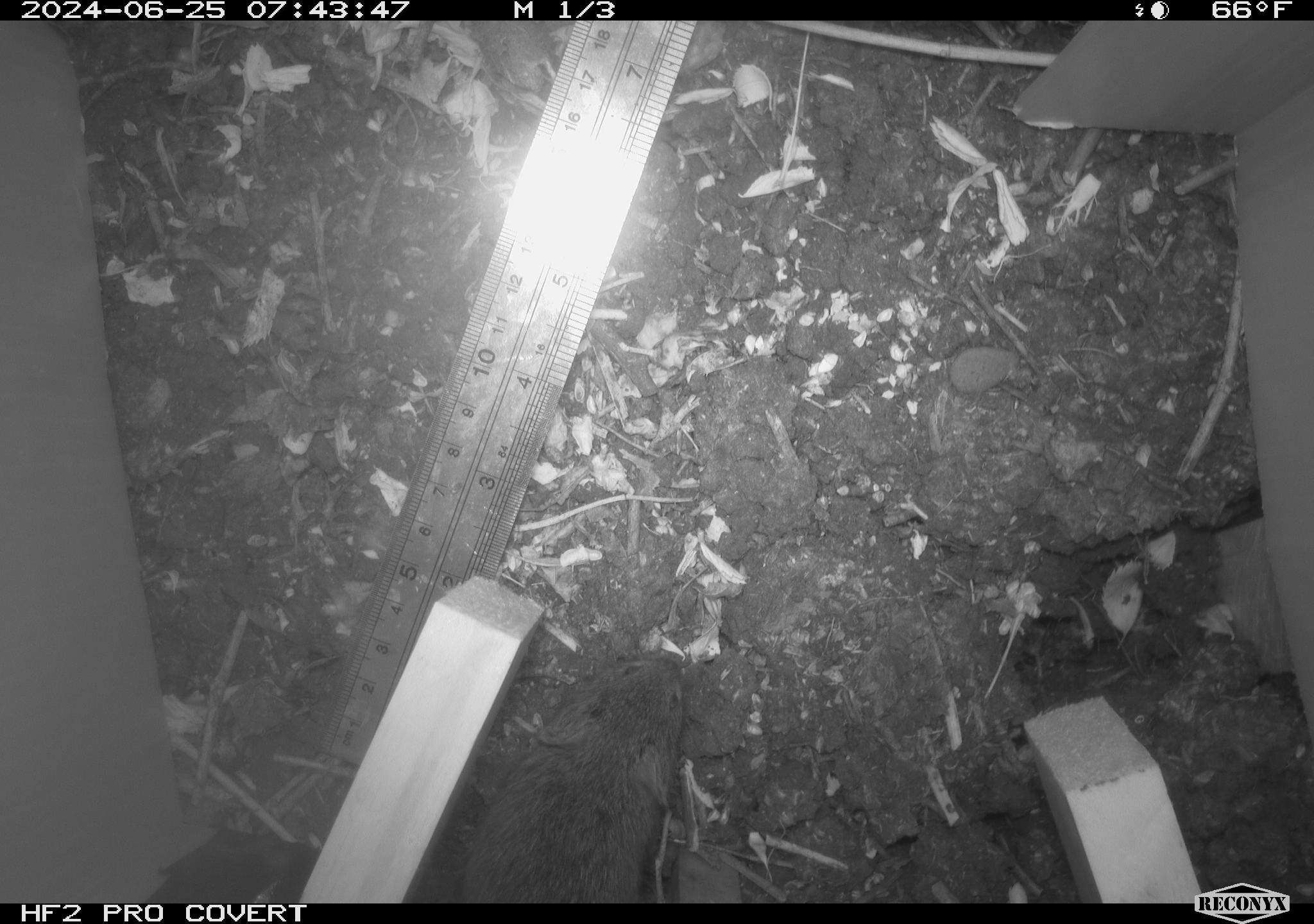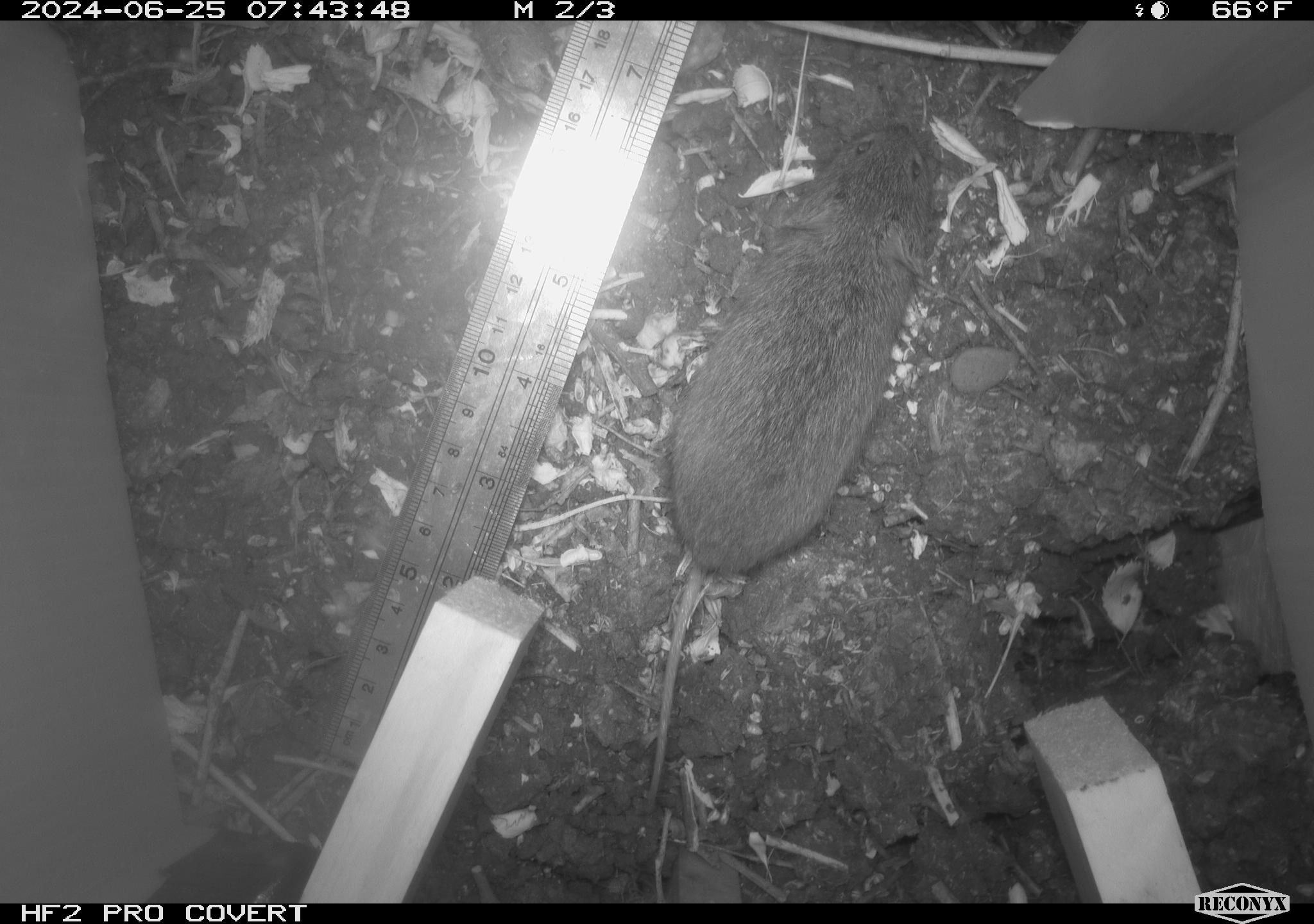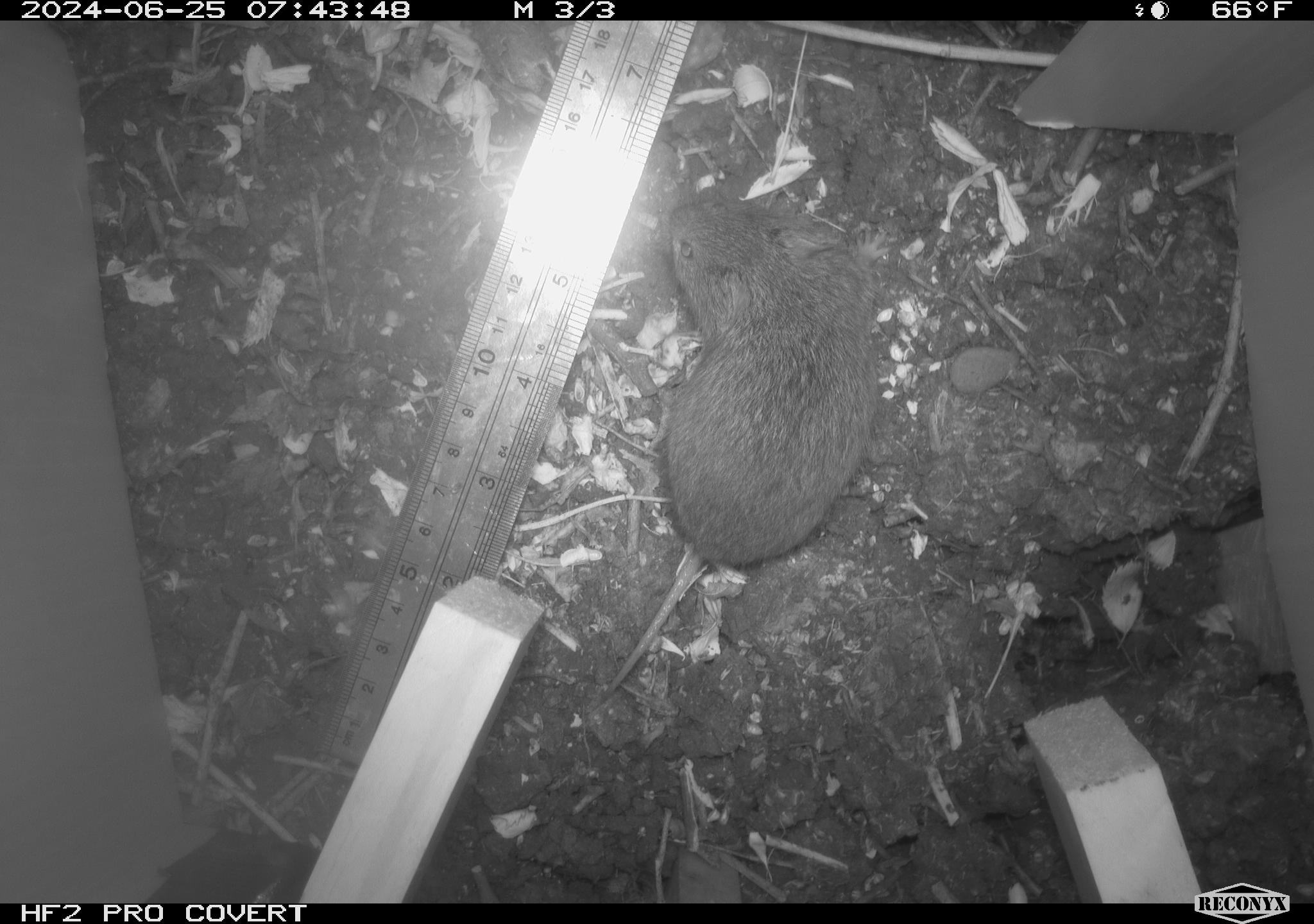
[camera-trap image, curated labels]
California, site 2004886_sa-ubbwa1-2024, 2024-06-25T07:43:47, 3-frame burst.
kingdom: Animalia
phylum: Chordata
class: Mammalia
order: Rodentia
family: Cricetidae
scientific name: Arvicolinae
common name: voles, lemmings, and muskrats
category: arvicolinae subfamily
Arvicolinae subfamily (voles, lemmings, and muskrats) (Arvicolinae).